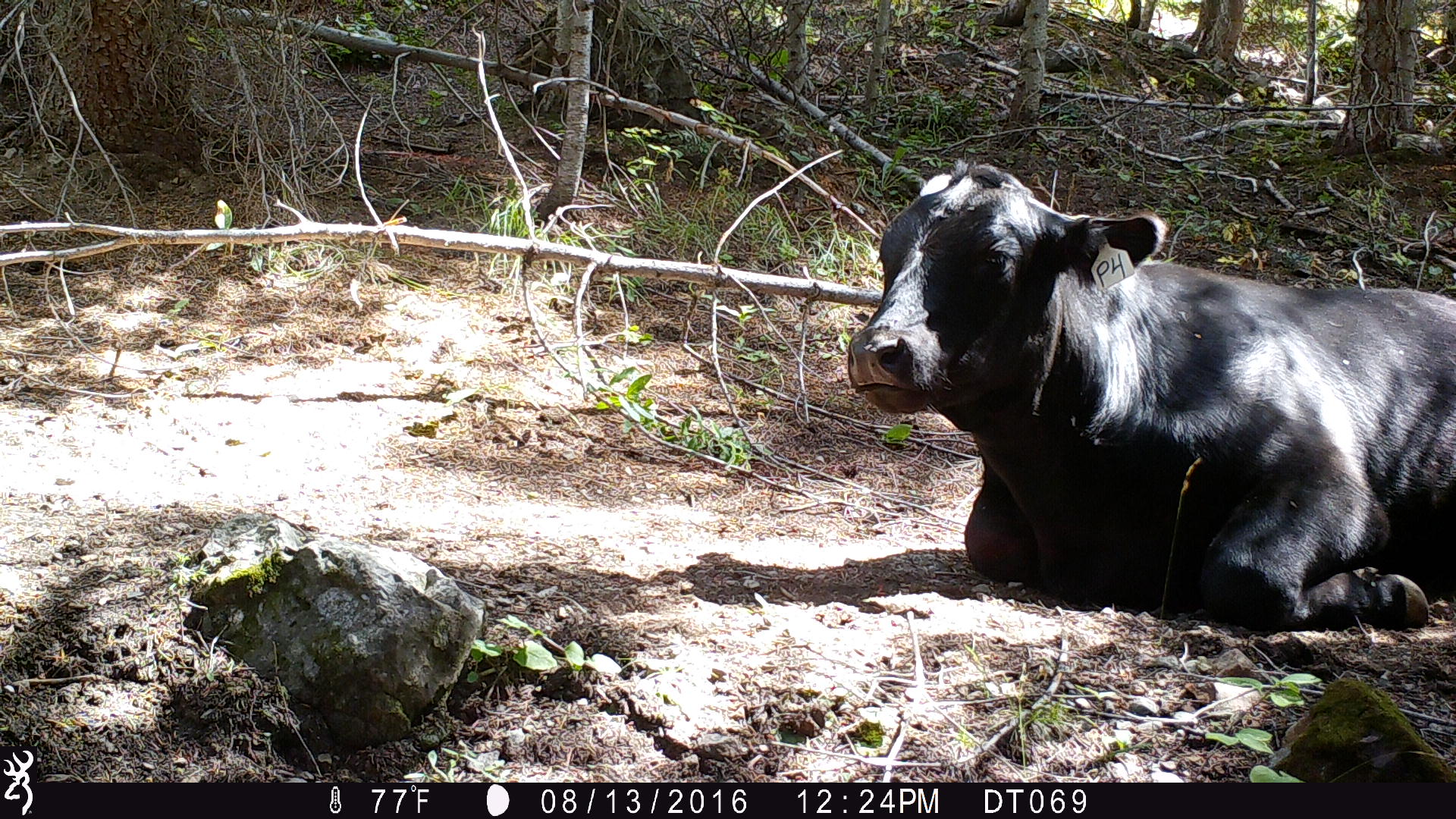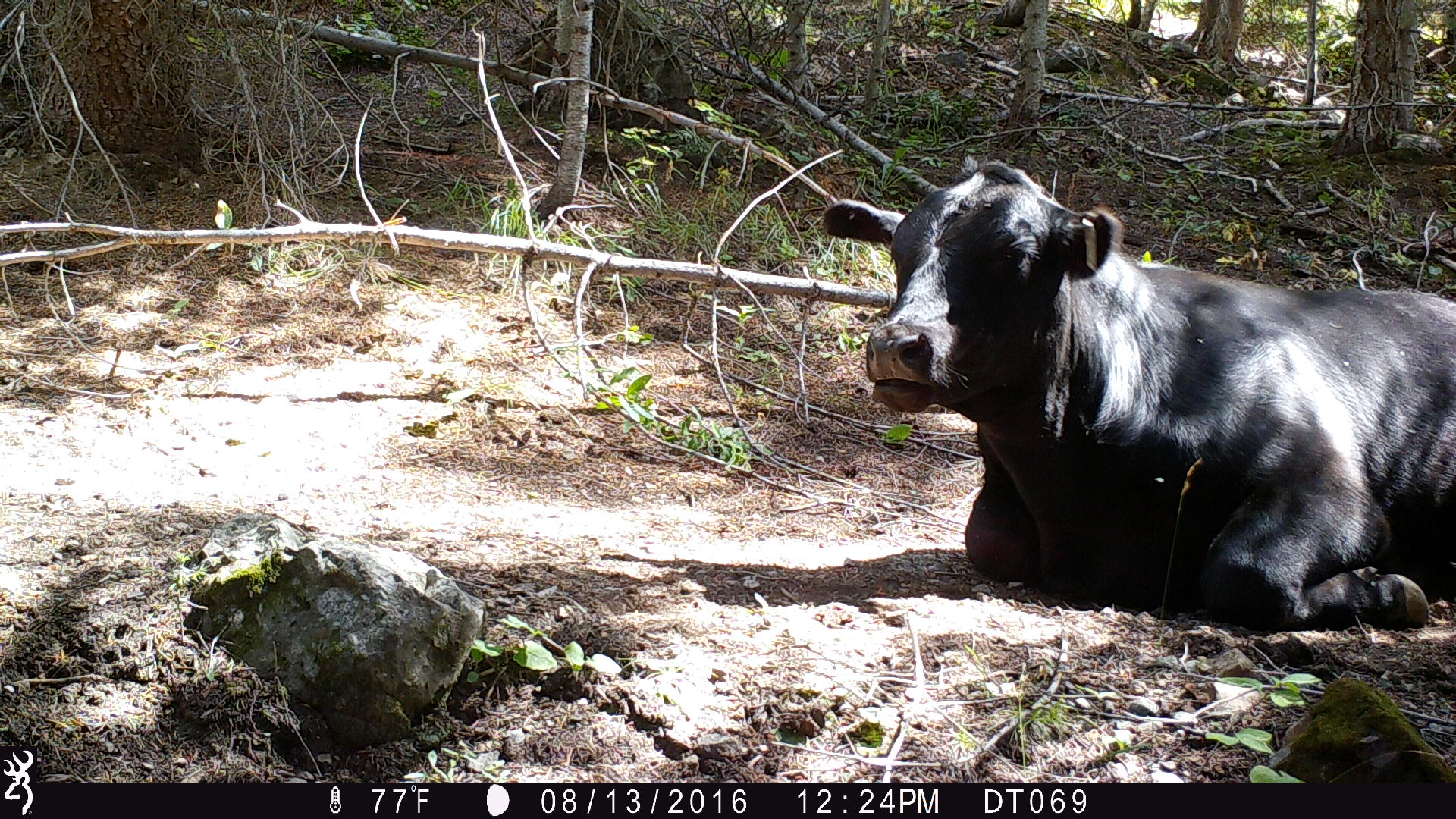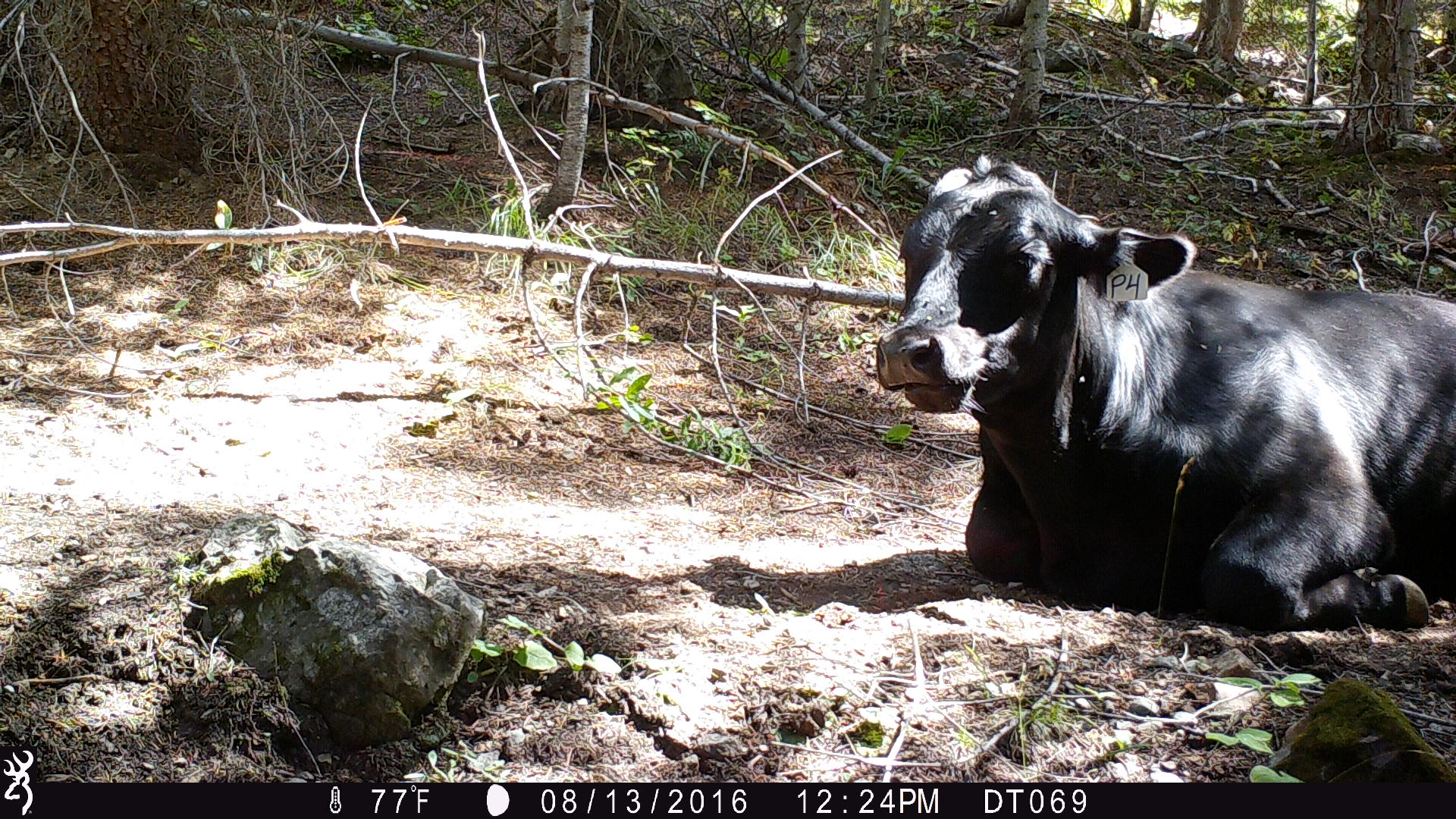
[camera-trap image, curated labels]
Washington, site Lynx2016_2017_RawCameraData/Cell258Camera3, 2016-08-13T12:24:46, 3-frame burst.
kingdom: Animalia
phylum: Chordata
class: Mammalia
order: Artiodactyla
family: Bovidae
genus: Bos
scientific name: Bos taurus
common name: domestic cattle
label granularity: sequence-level